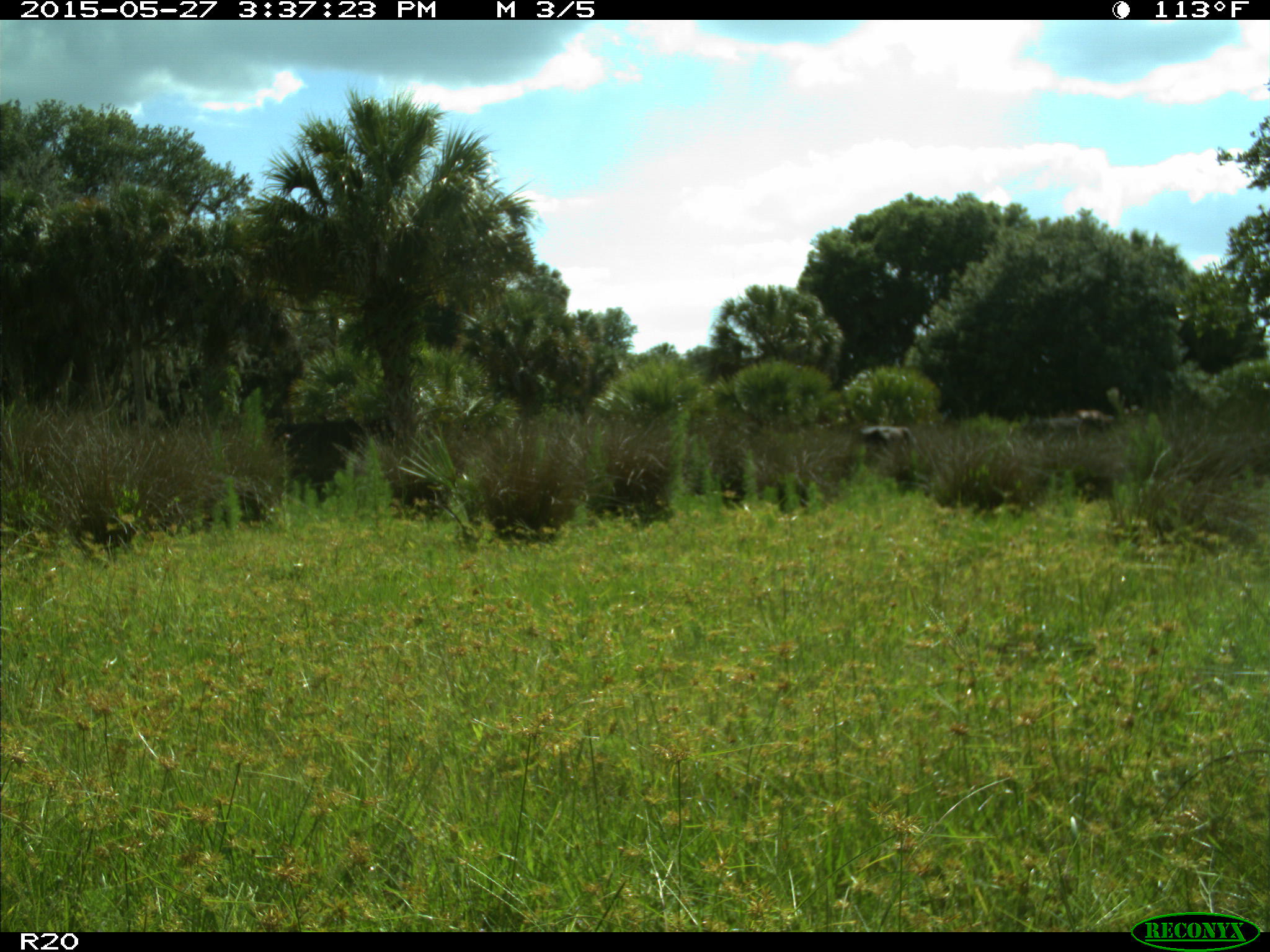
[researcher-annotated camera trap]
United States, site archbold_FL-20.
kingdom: Animalia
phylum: Chordata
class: Mammalia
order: Artiodactyla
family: Bovidae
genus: Bos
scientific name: Bos taurus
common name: domestic cow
Bos taurus (domestic cow).